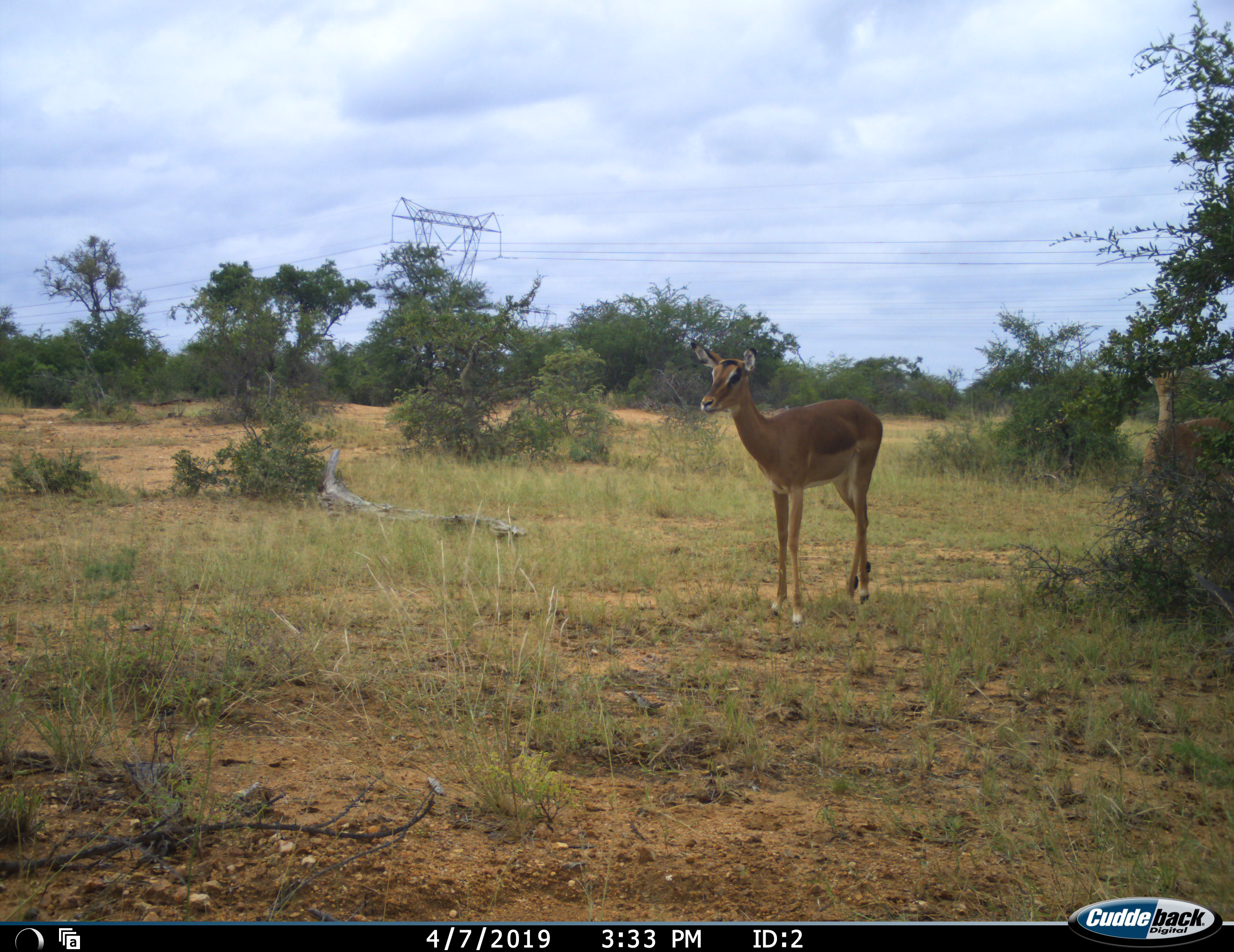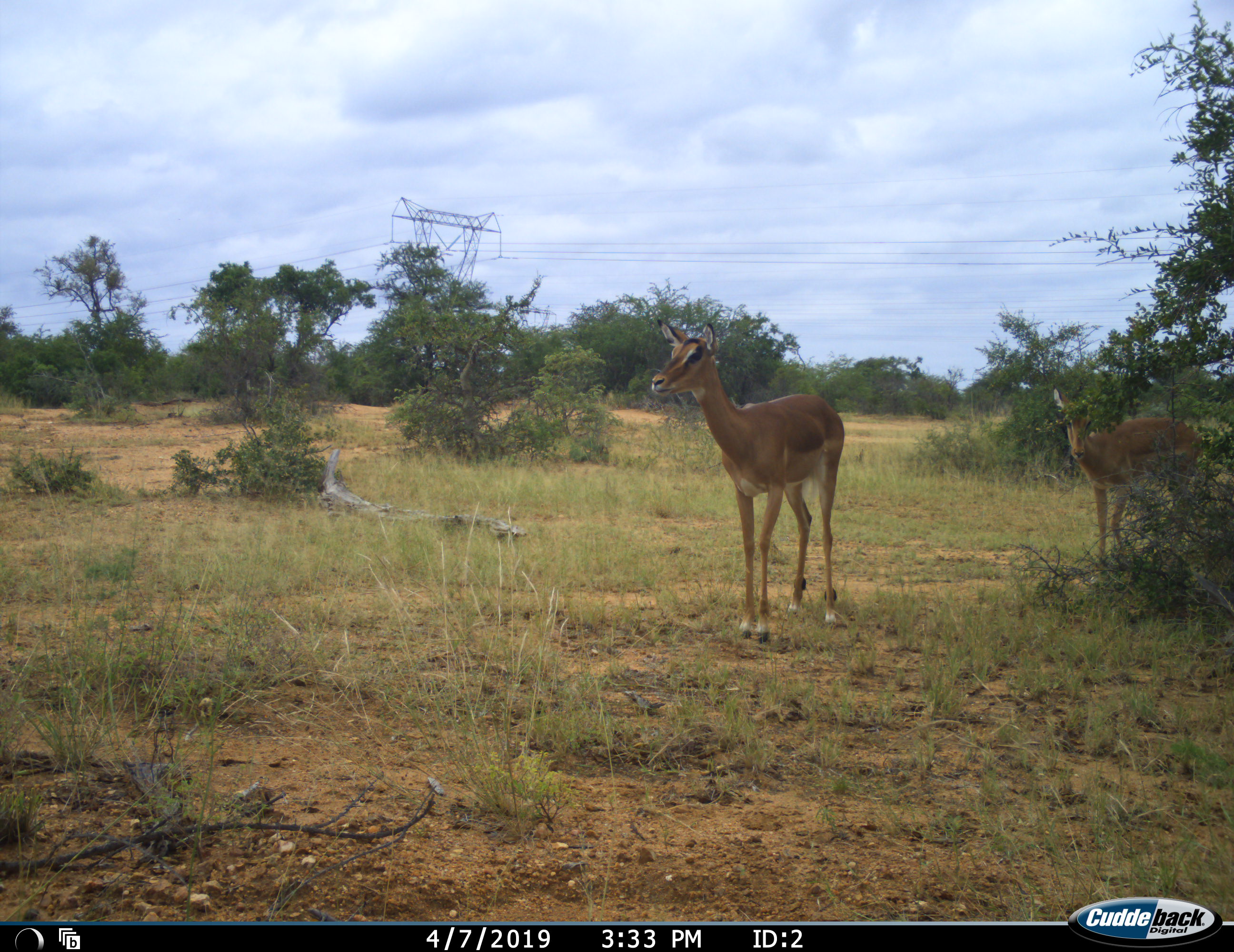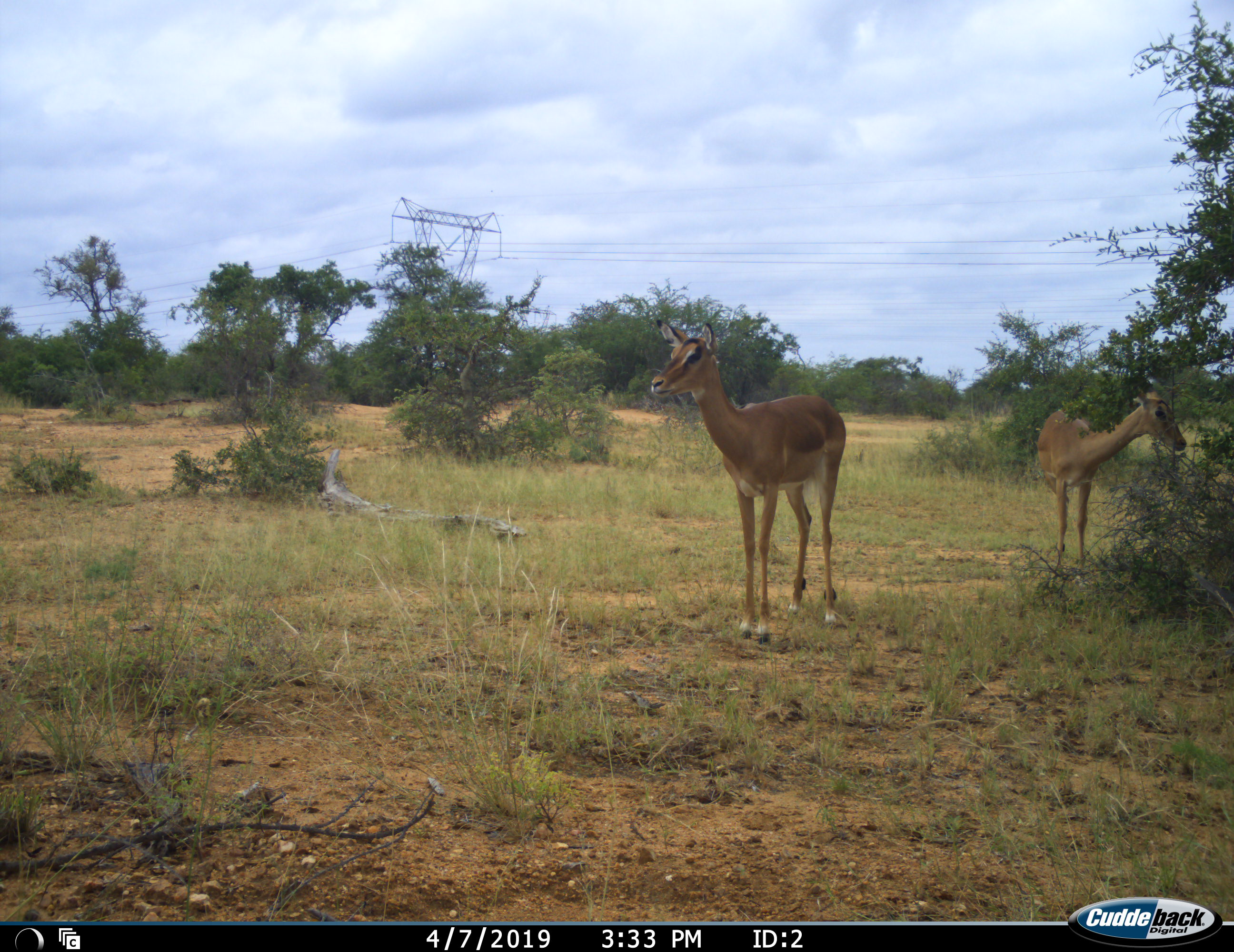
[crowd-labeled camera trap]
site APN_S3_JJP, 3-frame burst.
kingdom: Animalia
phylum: Chordata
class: Mammalia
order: Artiodactyla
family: Bovidae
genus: Aepyceros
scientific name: Aepyceros melampus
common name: impala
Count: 2.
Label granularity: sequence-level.